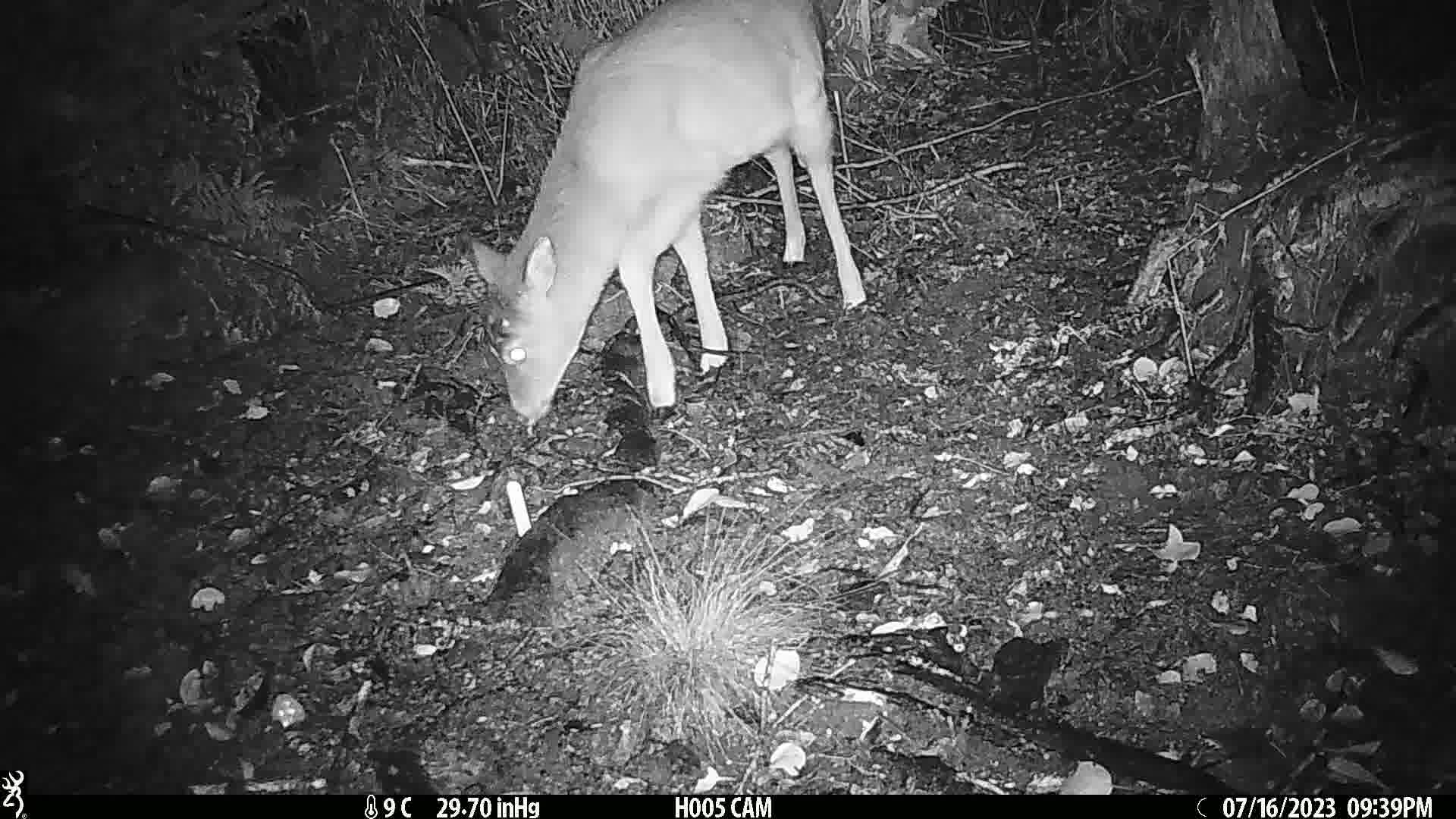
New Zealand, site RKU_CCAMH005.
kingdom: Animalia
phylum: Chordata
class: Mammalia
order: Artiodactyla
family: Cervidae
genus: Odocoileus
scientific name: Odocoileus virginianus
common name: white-tailed deer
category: white tailed deer